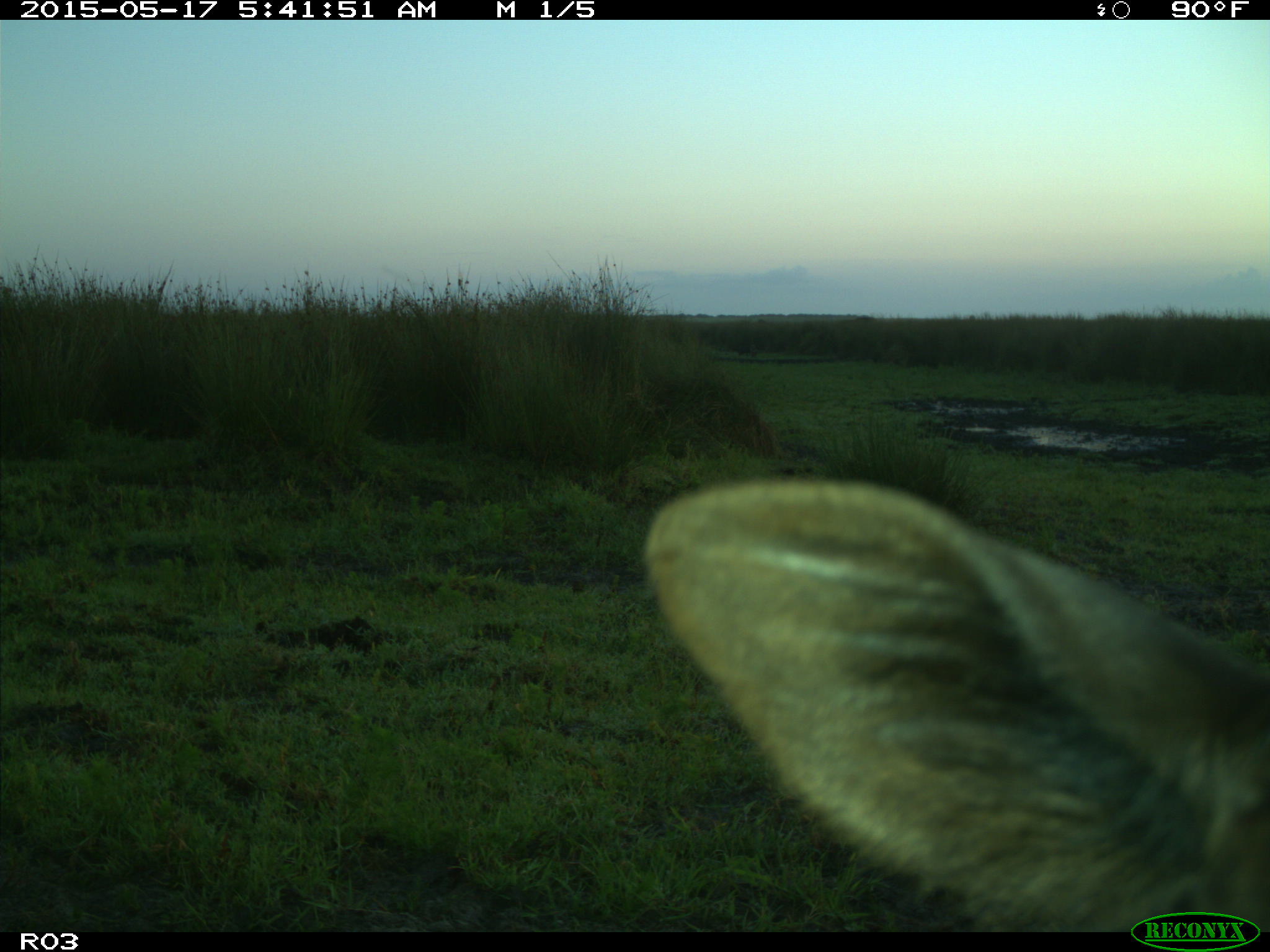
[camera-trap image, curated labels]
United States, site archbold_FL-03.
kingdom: Animalia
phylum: Chordata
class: Mammalia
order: Artiodactyla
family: Bovidae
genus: Bos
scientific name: Bos taurus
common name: domestic cow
Bos taurus (domestic cow).